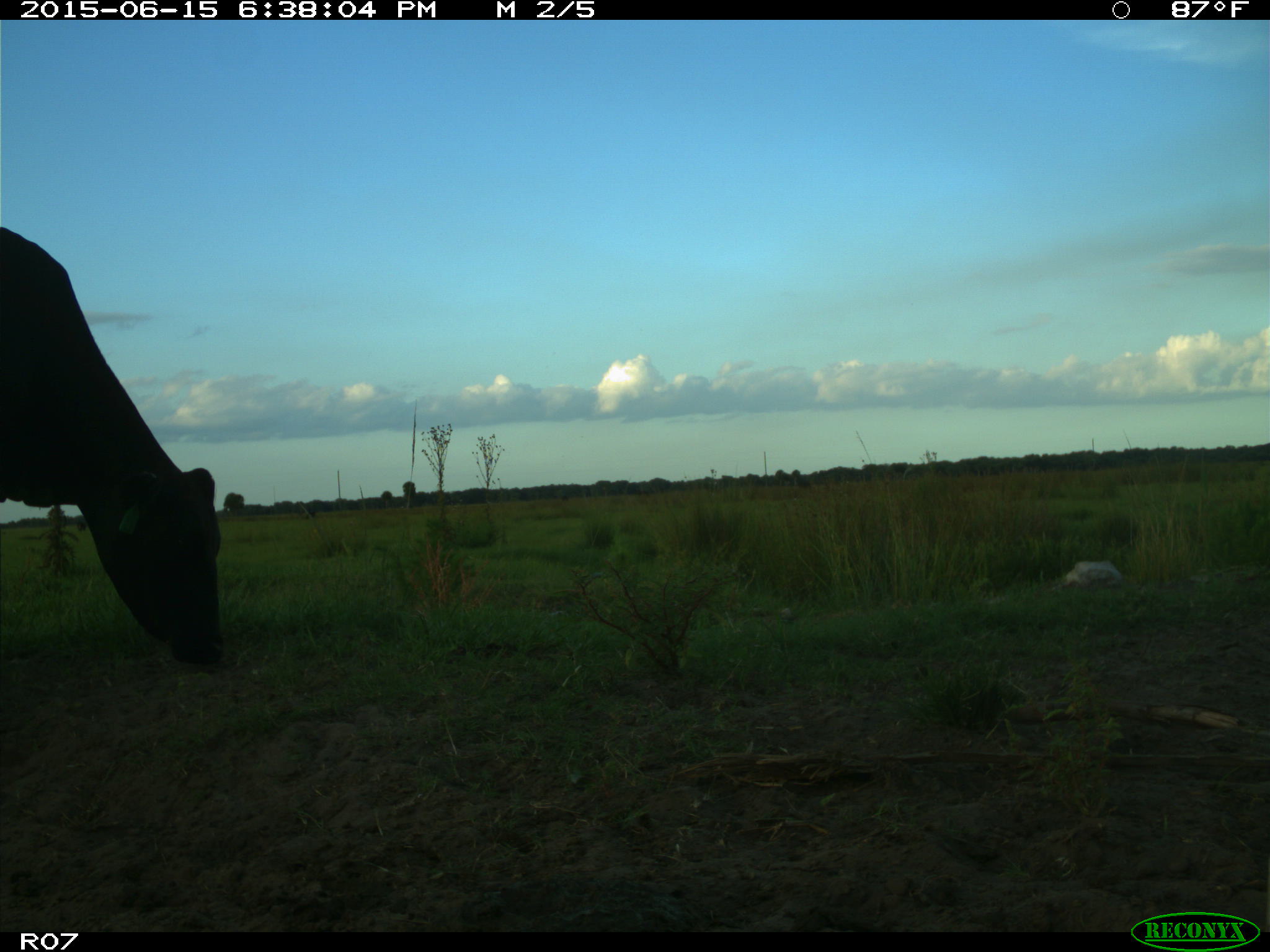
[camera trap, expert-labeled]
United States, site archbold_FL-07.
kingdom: Animalia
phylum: Chordata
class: Mammalia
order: Artiodactyla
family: Bovidae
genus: Bos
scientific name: Bos taurus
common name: domestic cow